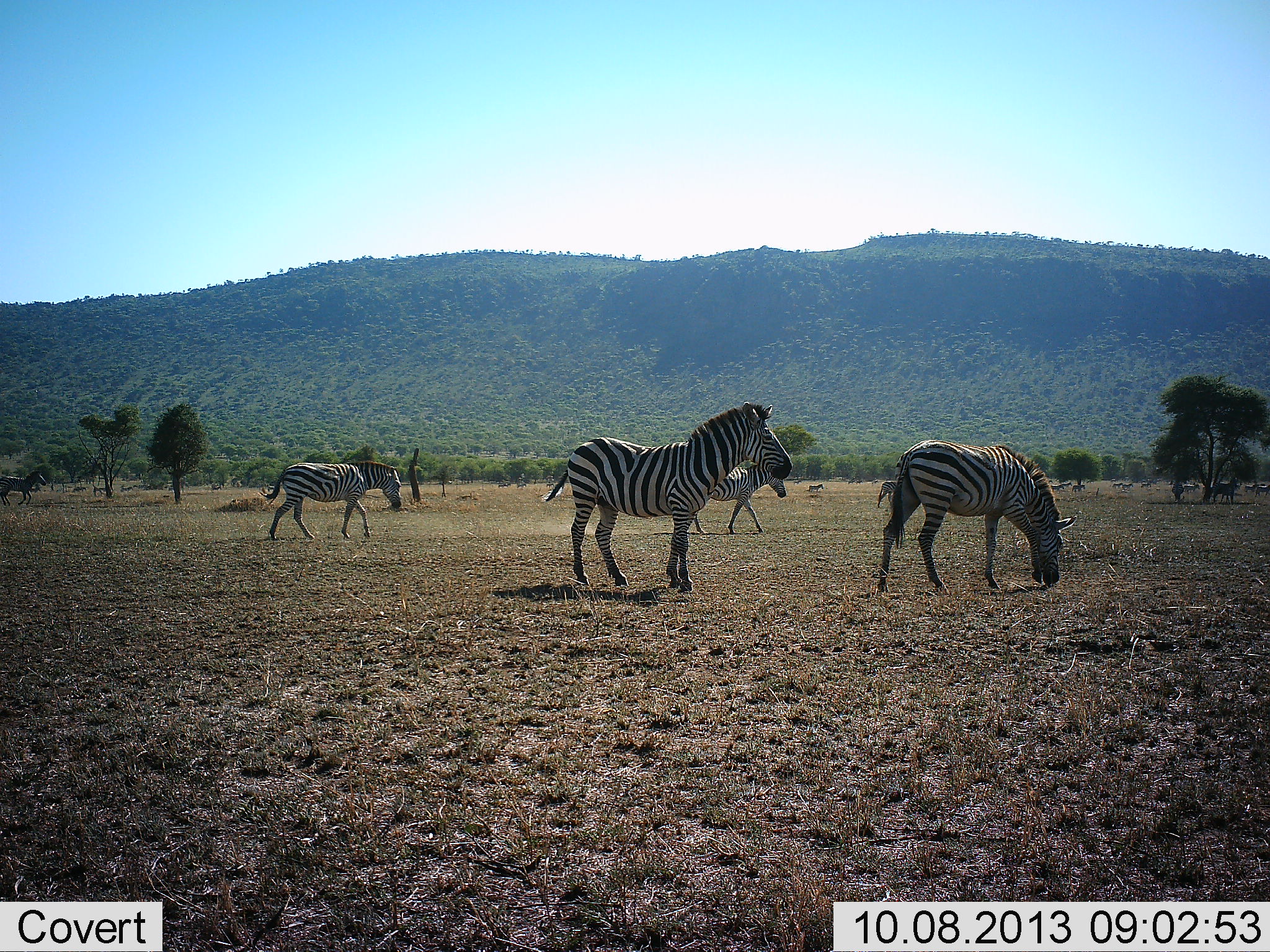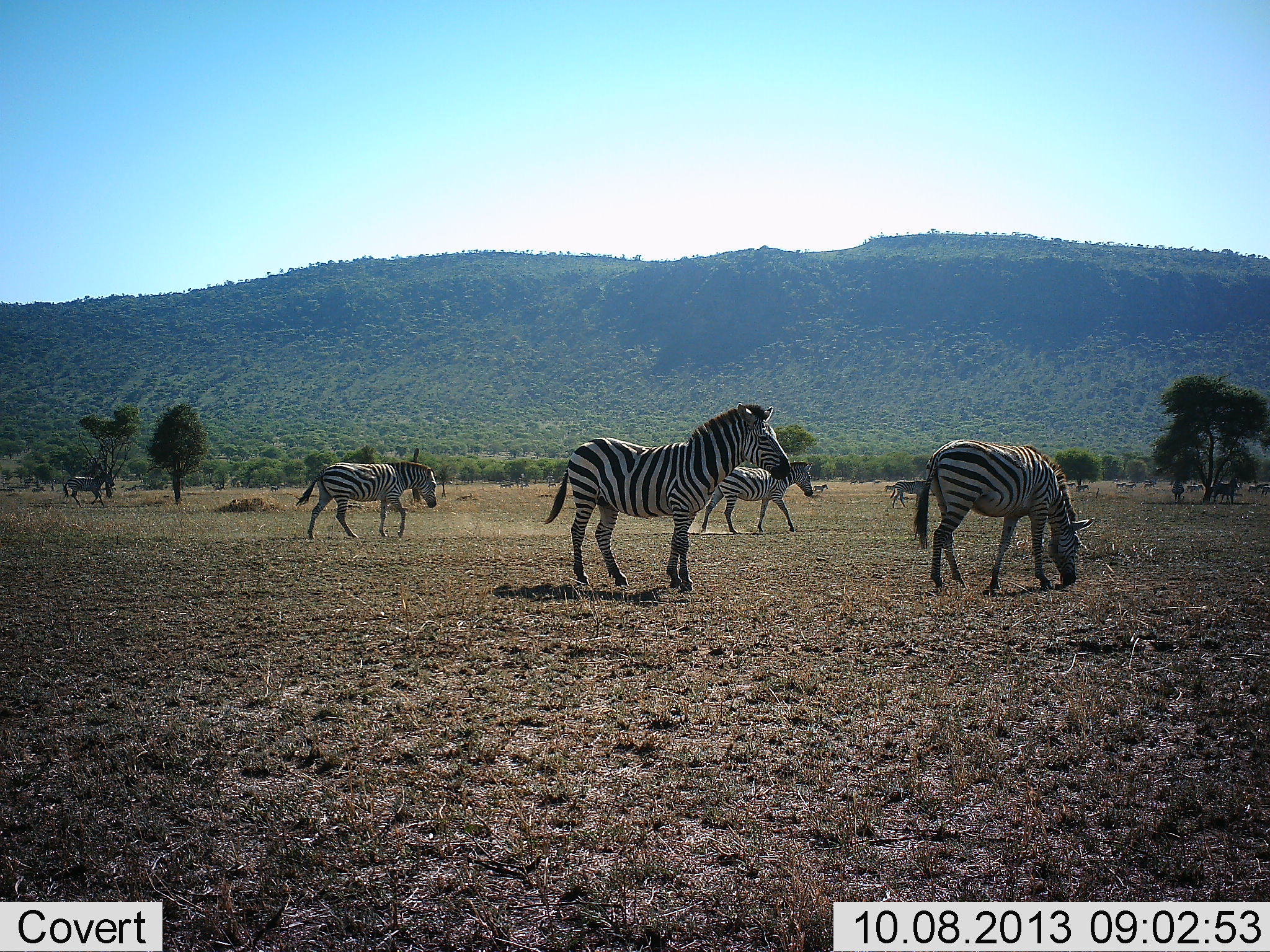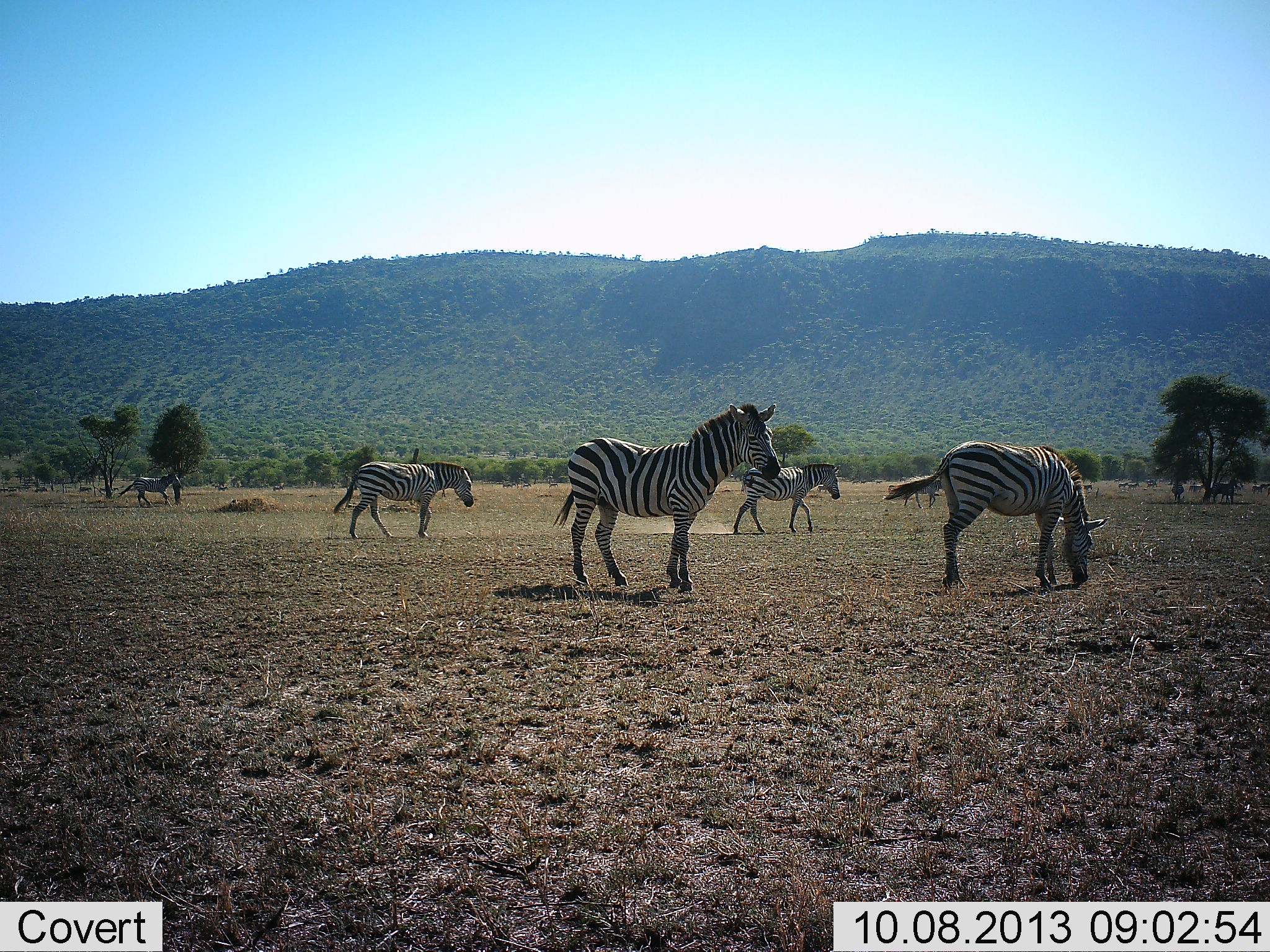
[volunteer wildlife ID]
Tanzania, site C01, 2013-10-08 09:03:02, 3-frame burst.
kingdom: Animalia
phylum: Chordata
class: Mammalia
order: Perissodactyla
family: Equidae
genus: Equus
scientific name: Equus quagga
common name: plains zebra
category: zebra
Zebra (plains zebra) (Equus quagga), count 7. Behavior (volunteer vote fractions): standing 43%, resting 0%, moving 86%, interacting 0%. Young present (vote fraction): 4%. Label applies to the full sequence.